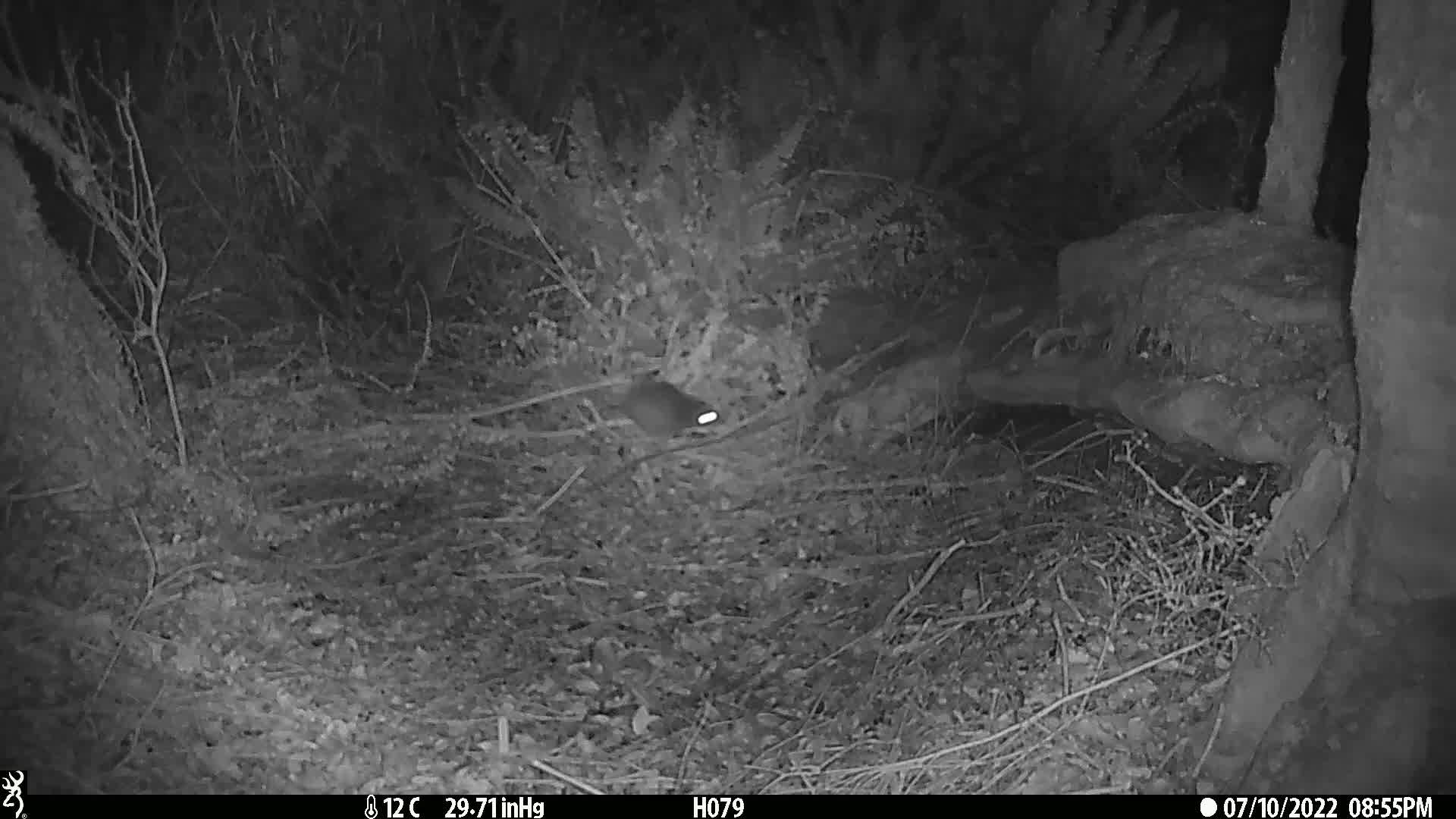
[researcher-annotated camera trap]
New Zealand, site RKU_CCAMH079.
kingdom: Animalia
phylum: Chordata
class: Mammalia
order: Rodentia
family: Muridae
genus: Rattus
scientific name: Rattus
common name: rat